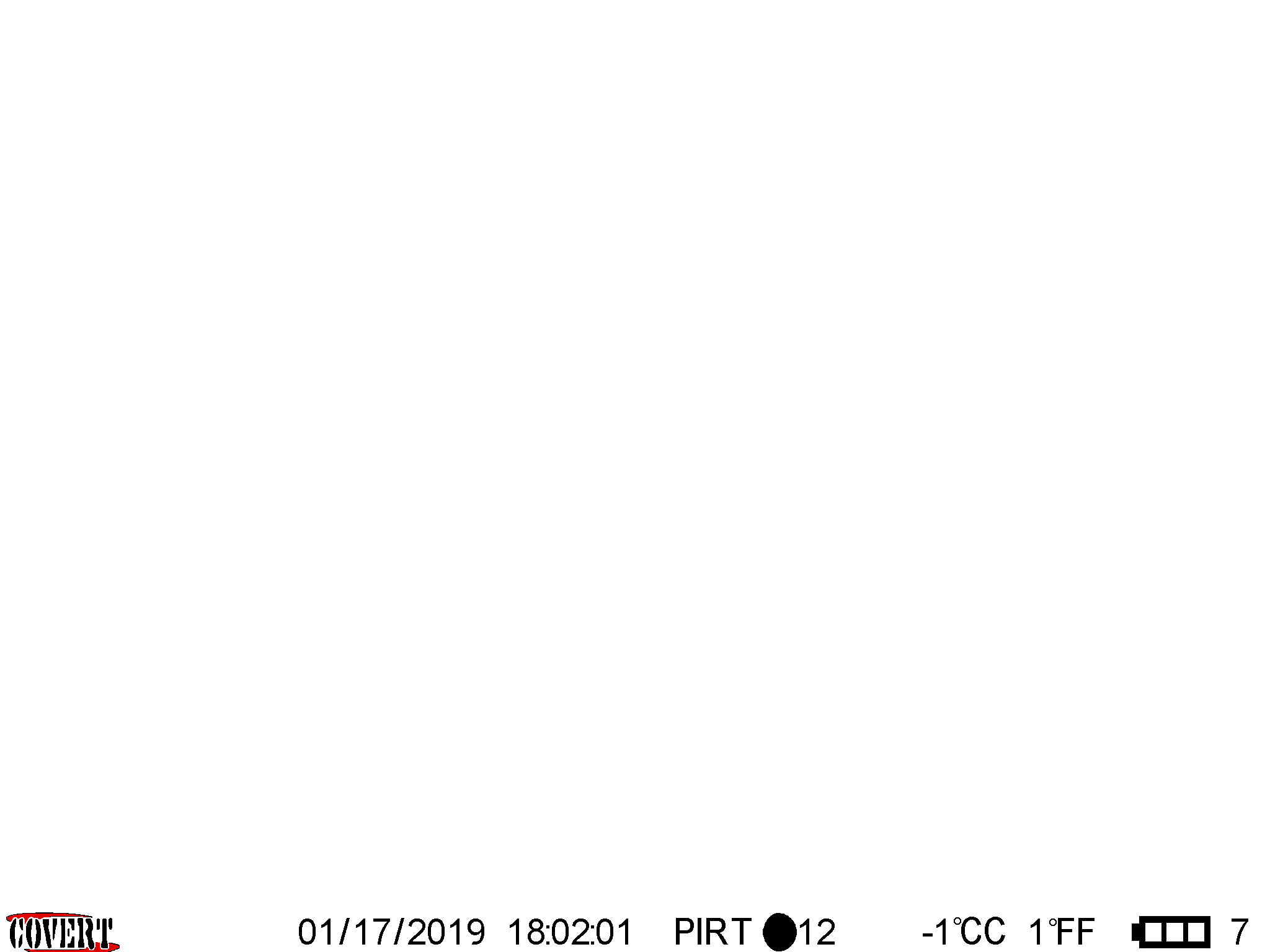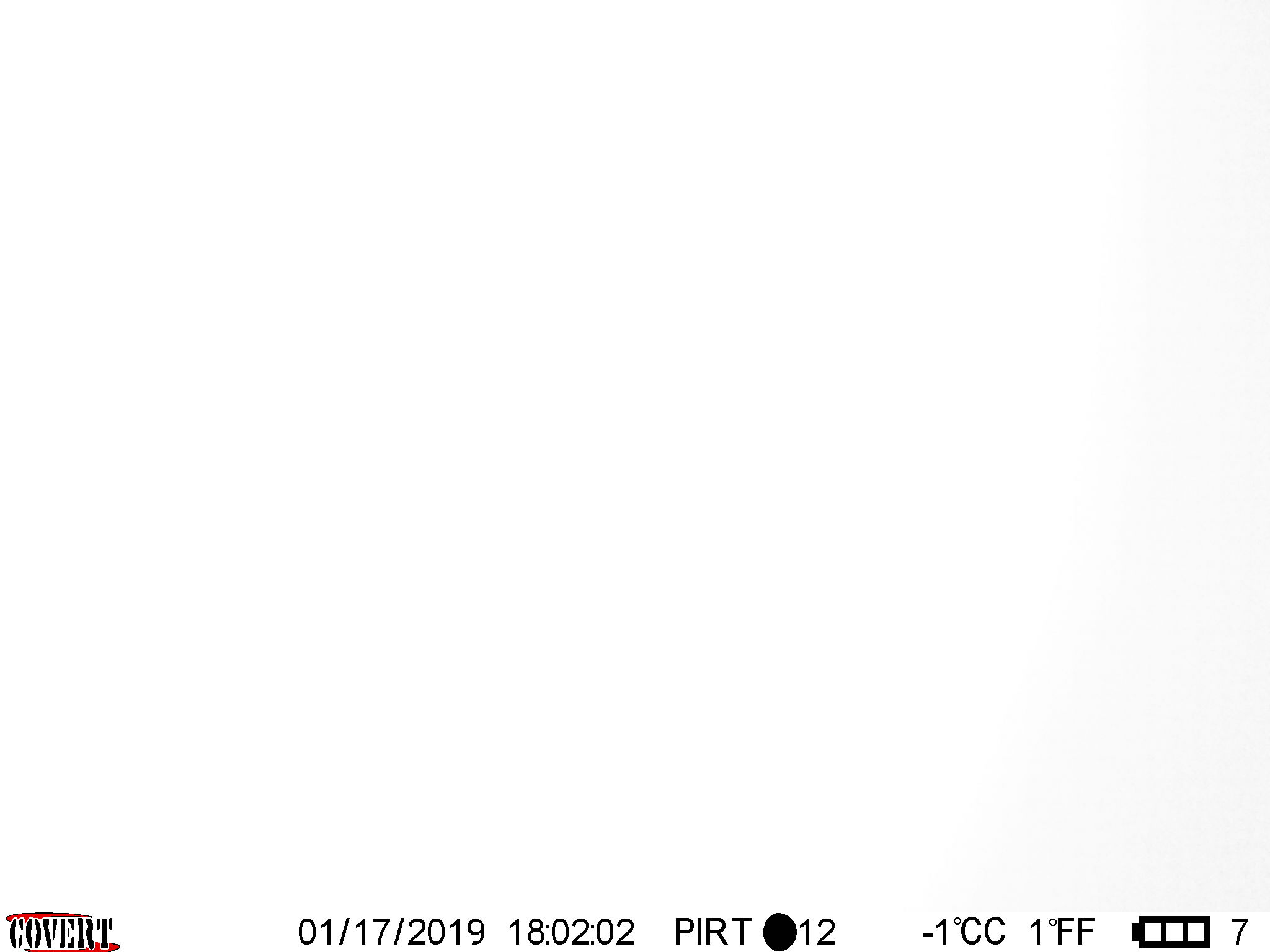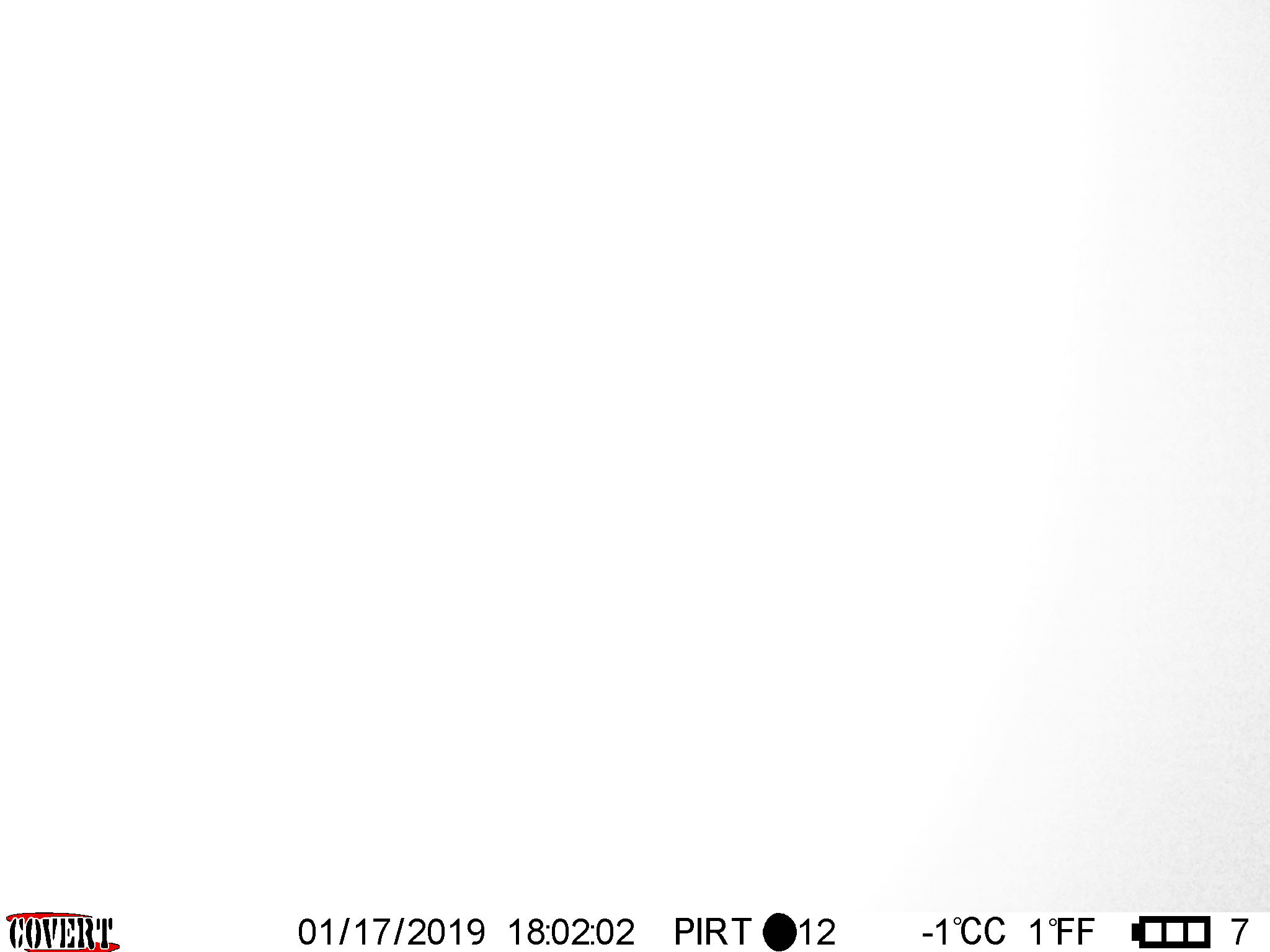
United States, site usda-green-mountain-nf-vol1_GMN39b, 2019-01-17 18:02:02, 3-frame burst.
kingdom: Animalia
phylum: Chordata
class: Mammalia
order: Artiodactyla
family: Cervidae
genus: Alces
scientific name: Alces alces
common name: moose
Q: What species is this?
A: Moose (Alces alces).